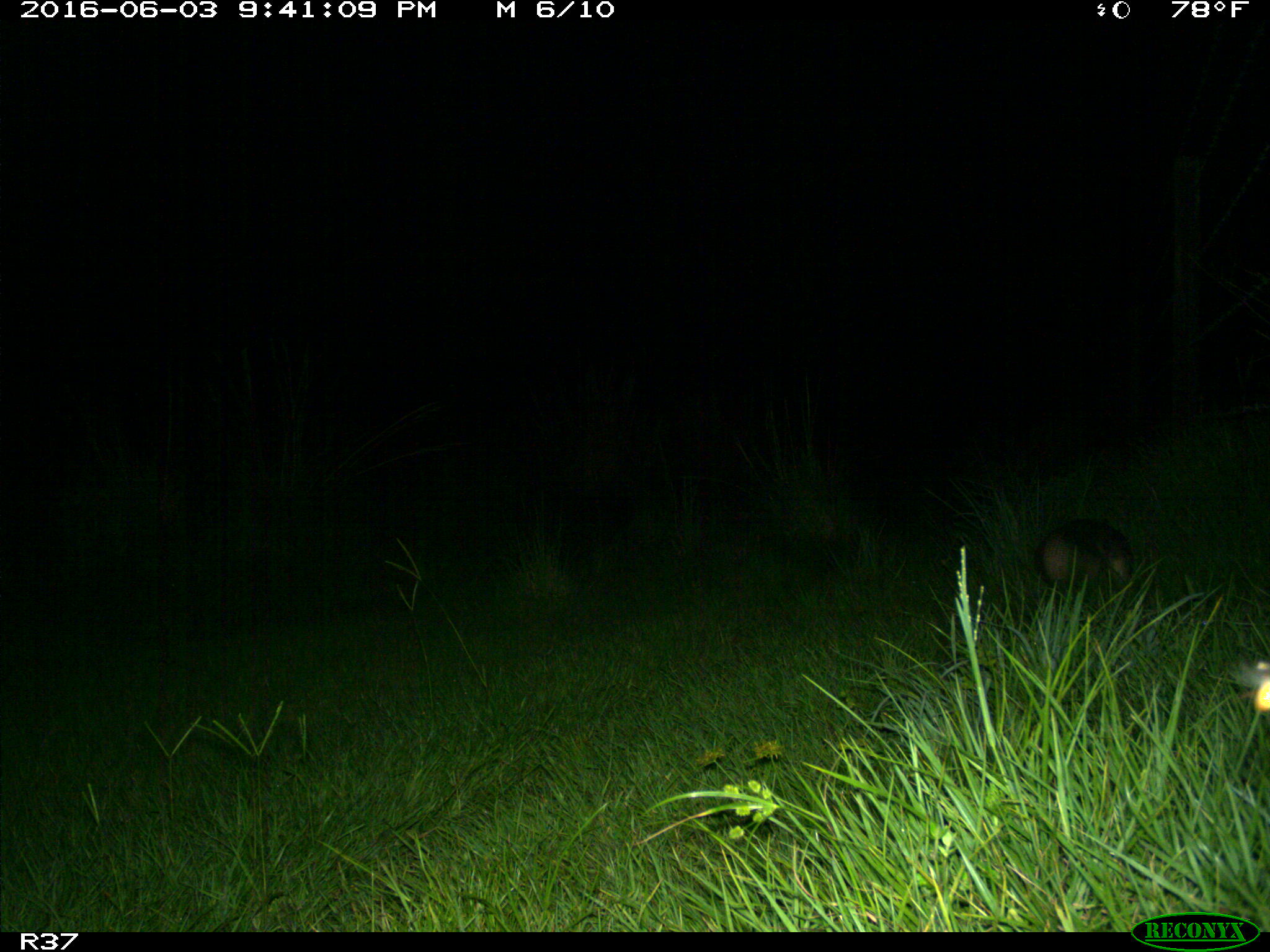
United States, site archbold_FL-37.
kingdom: Animalia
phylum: Chordata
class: Mammalia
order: Cingulata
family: Dasypodidae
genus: Dasypus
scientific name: Dasypus novemcinctus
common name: nine-banded armadillo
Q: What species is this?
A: Dasypus novemcinctus (nine-banded armadillo).